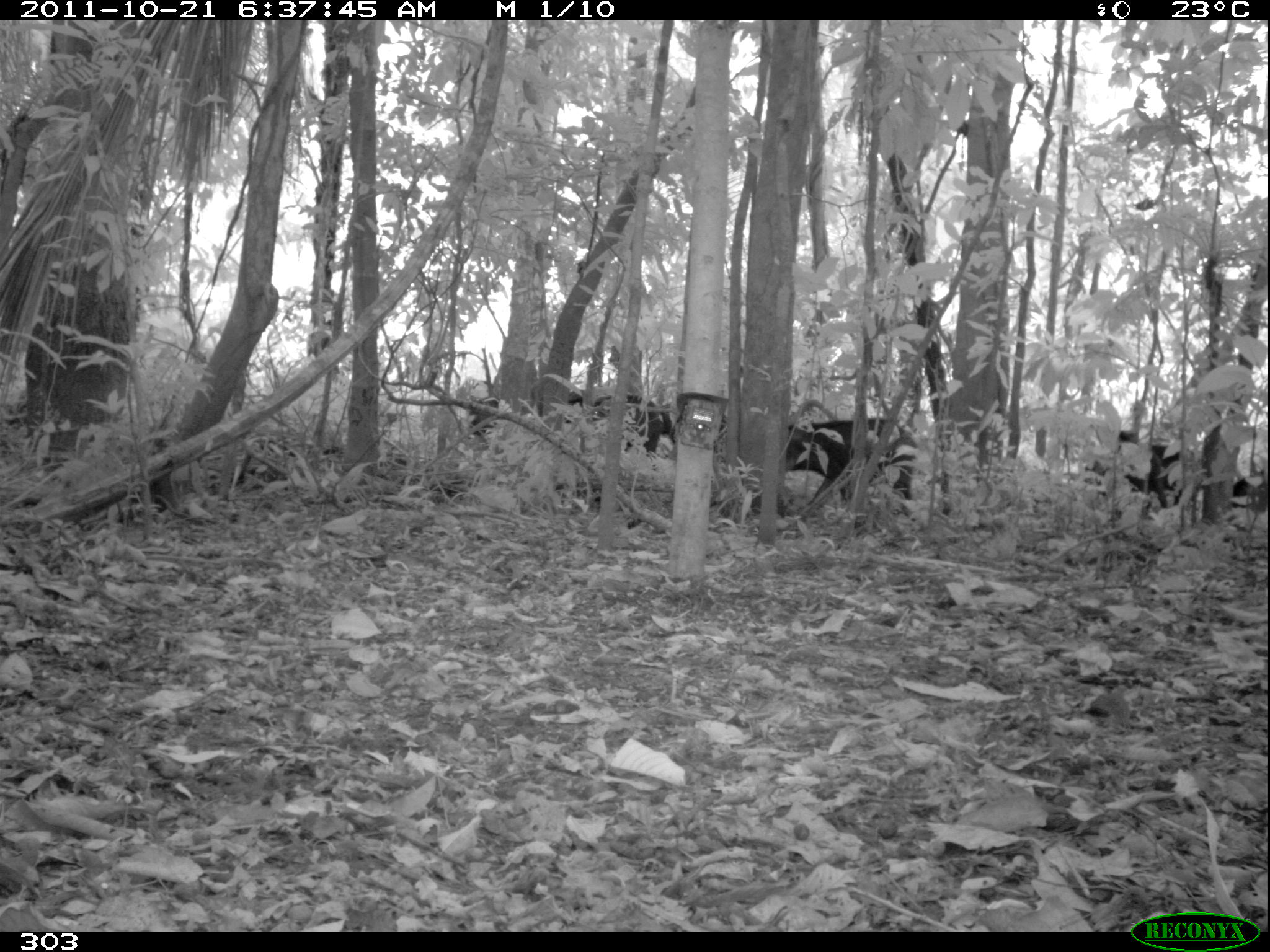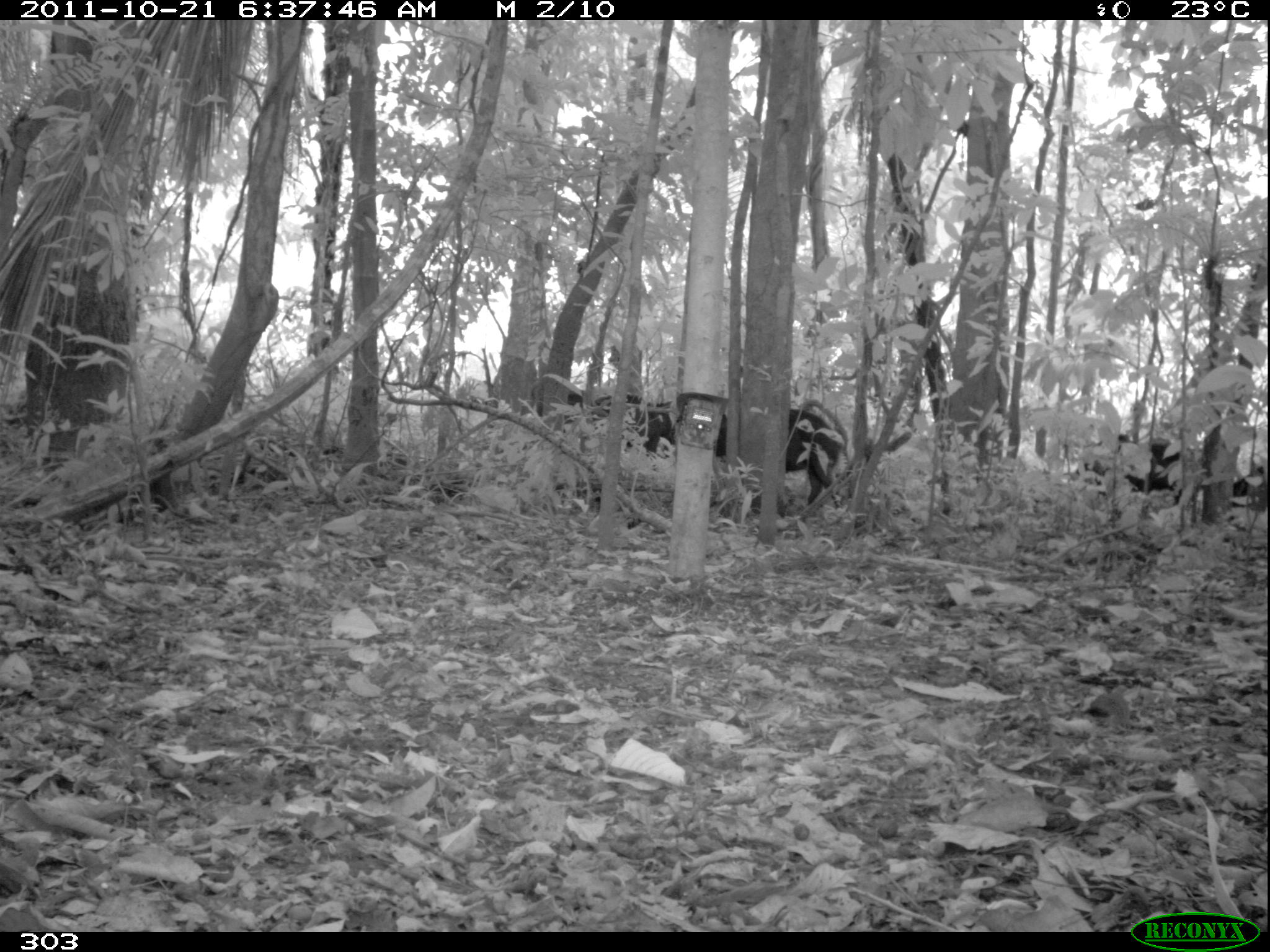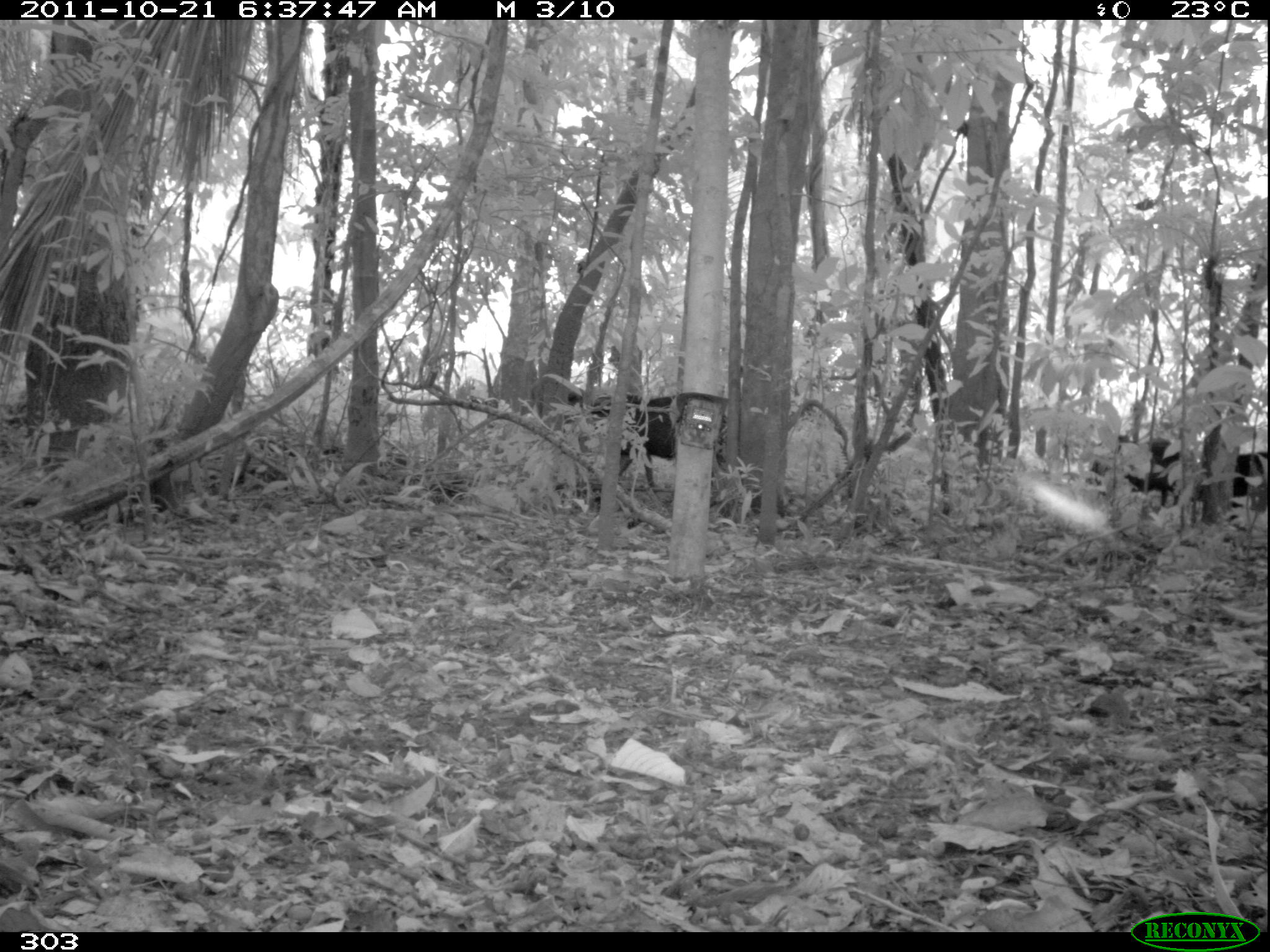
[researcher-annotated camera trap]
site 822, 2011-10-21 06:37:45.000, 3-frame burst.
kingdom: Animalia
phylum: Chordata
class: Mammalia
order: Artiodactyla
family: Tayassuidae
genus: Tayassu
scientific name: Tayassu pecari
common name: white-lipped peccary